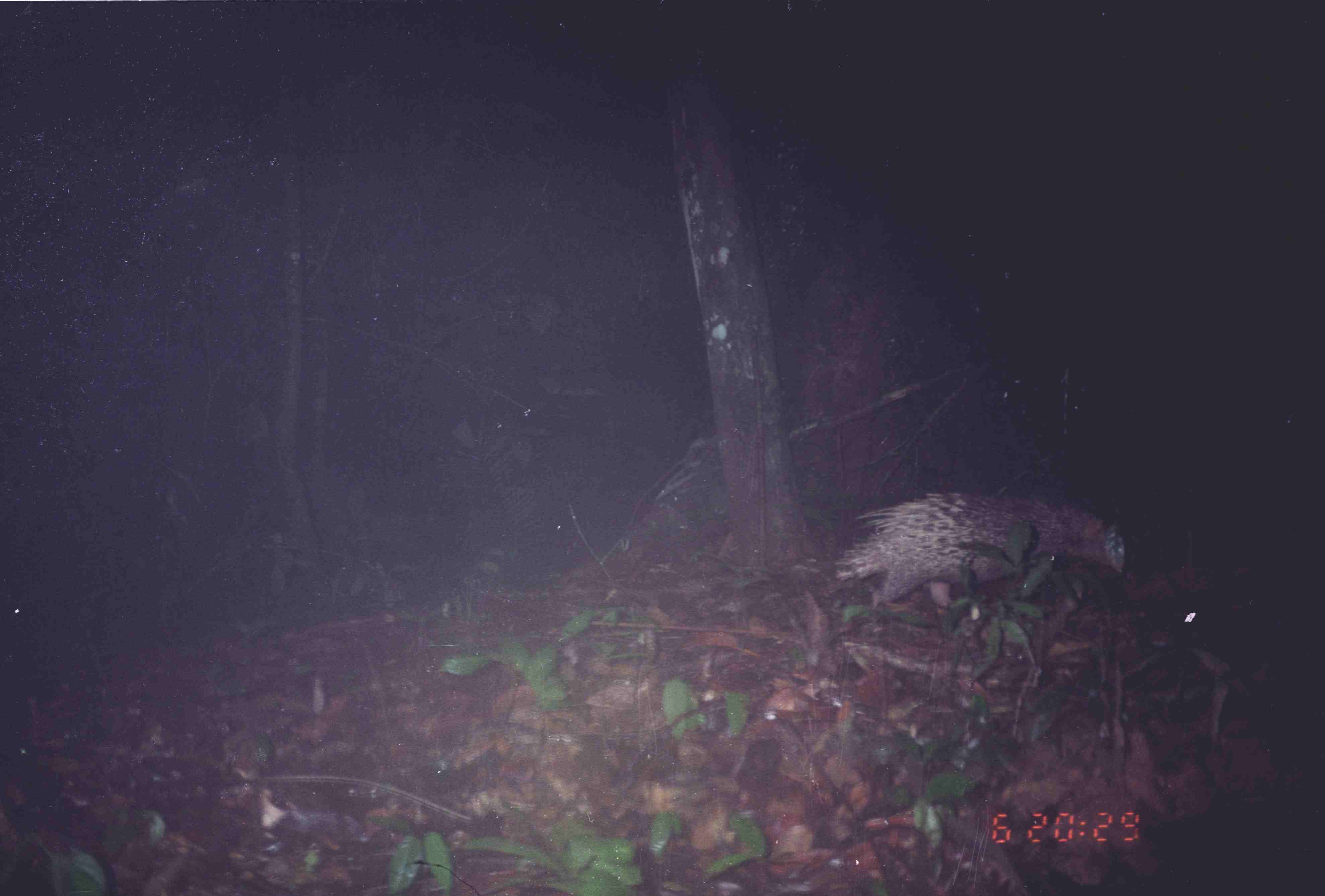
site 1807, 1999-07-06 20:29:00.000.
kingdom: Animalia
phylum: Chordata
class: Mammalia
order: Rodentia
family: Hystricidae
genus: Hystrix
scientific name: Hystrix brachyura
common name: east asian porcupine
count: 1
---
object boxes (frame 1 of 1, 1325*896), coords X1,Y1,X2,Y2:
hystrix brachyura: 829,489,1130,636